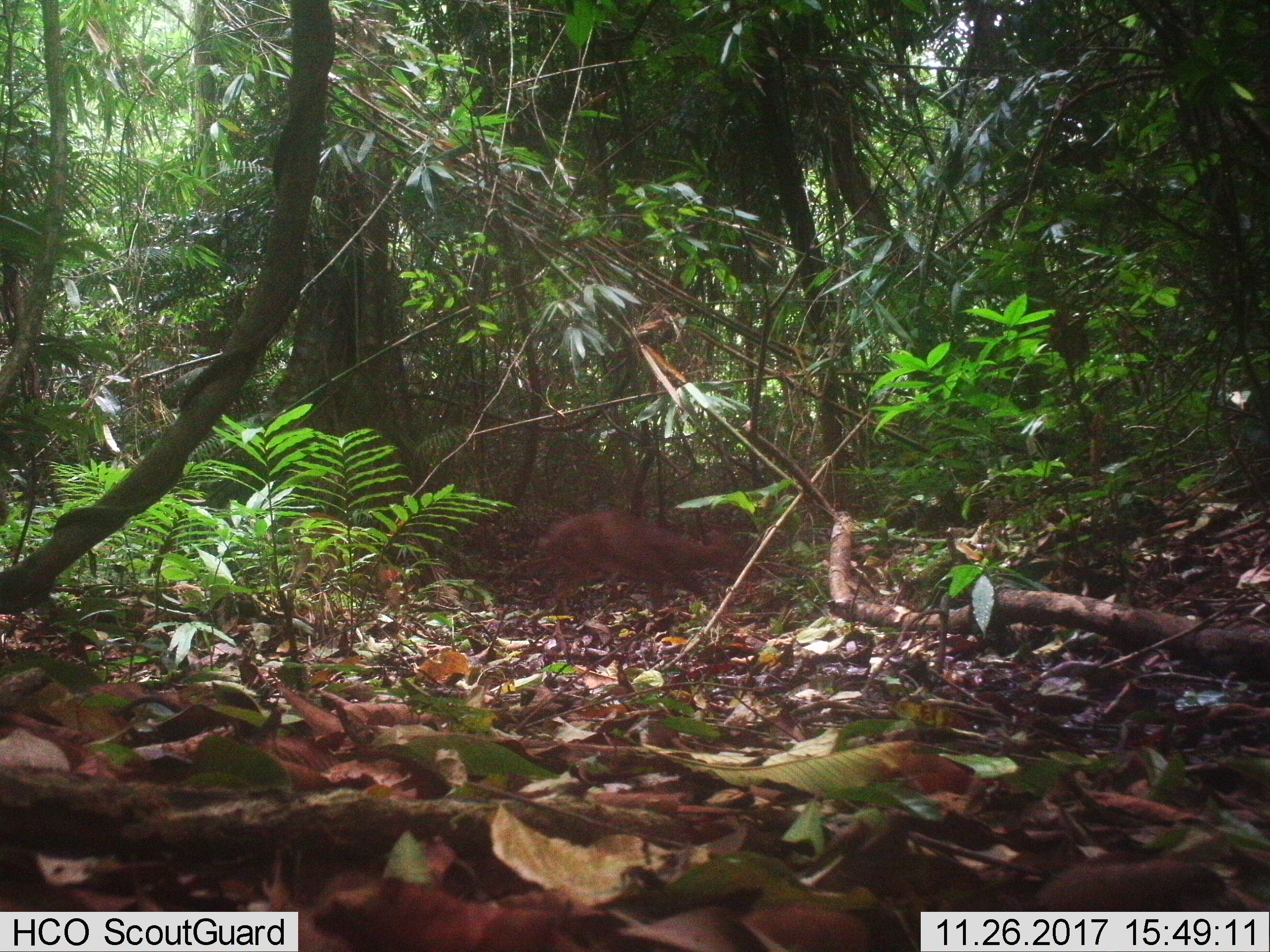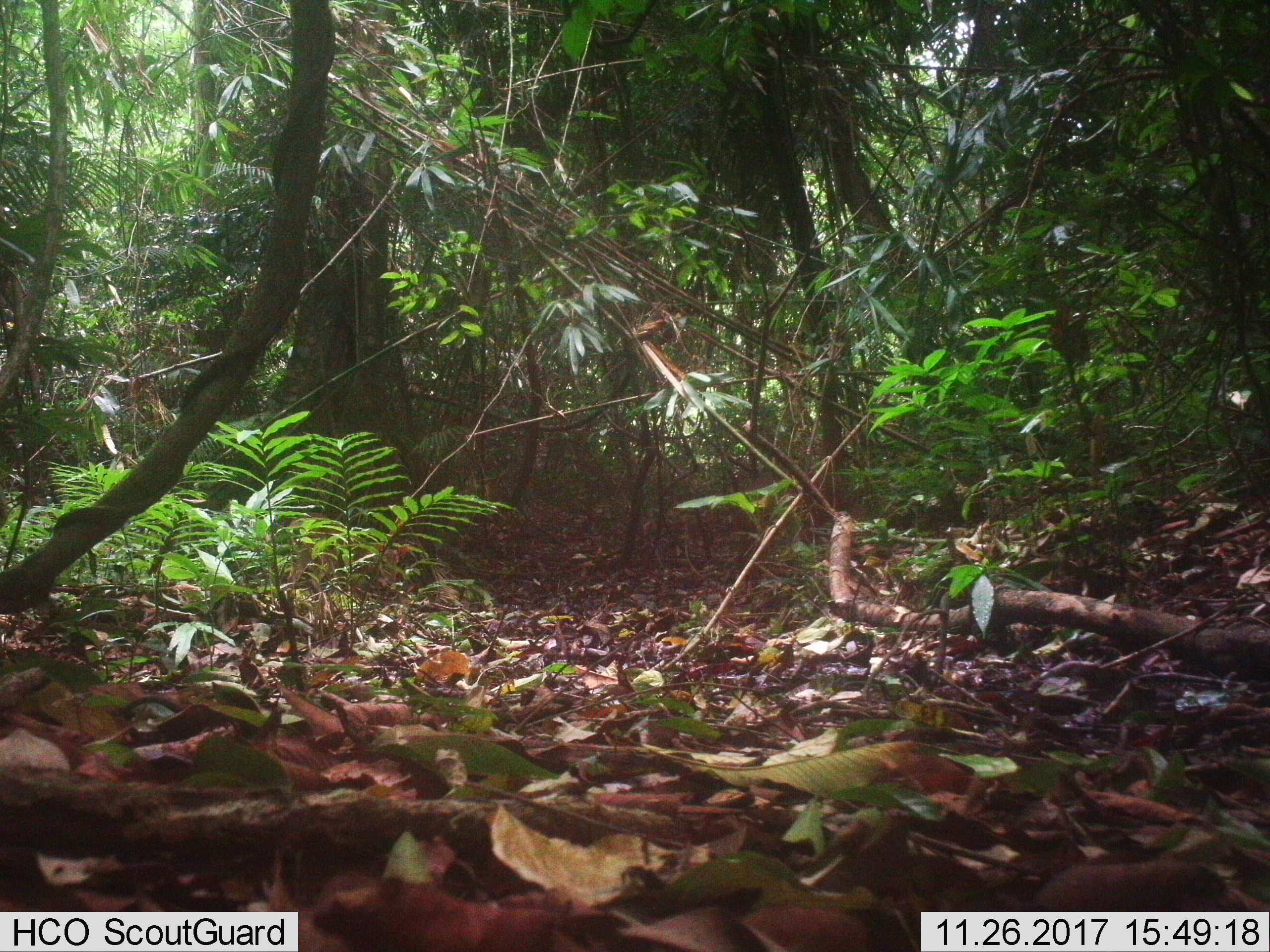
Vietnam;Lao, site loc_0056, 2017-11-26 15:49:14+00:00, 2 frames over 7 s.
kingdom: Animalia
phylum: Chordata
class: Mammalia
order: Artiodactyla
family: Cervidae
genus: Muntiacus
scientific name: Muntiacus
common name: muntjacs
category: unidentified muntjac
Unidentified muntjac (muntjacs) (Muntiacus). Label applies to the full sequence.